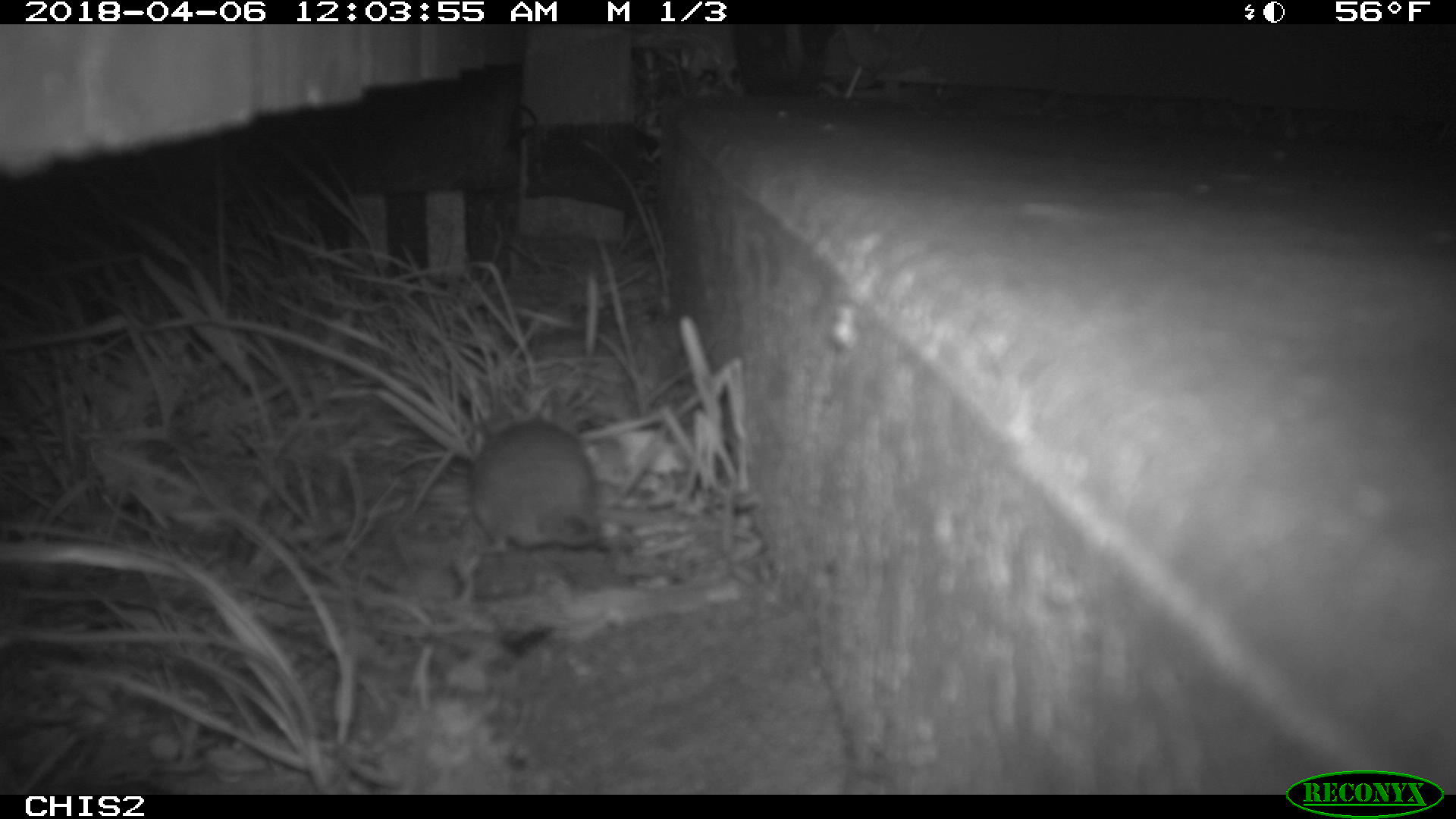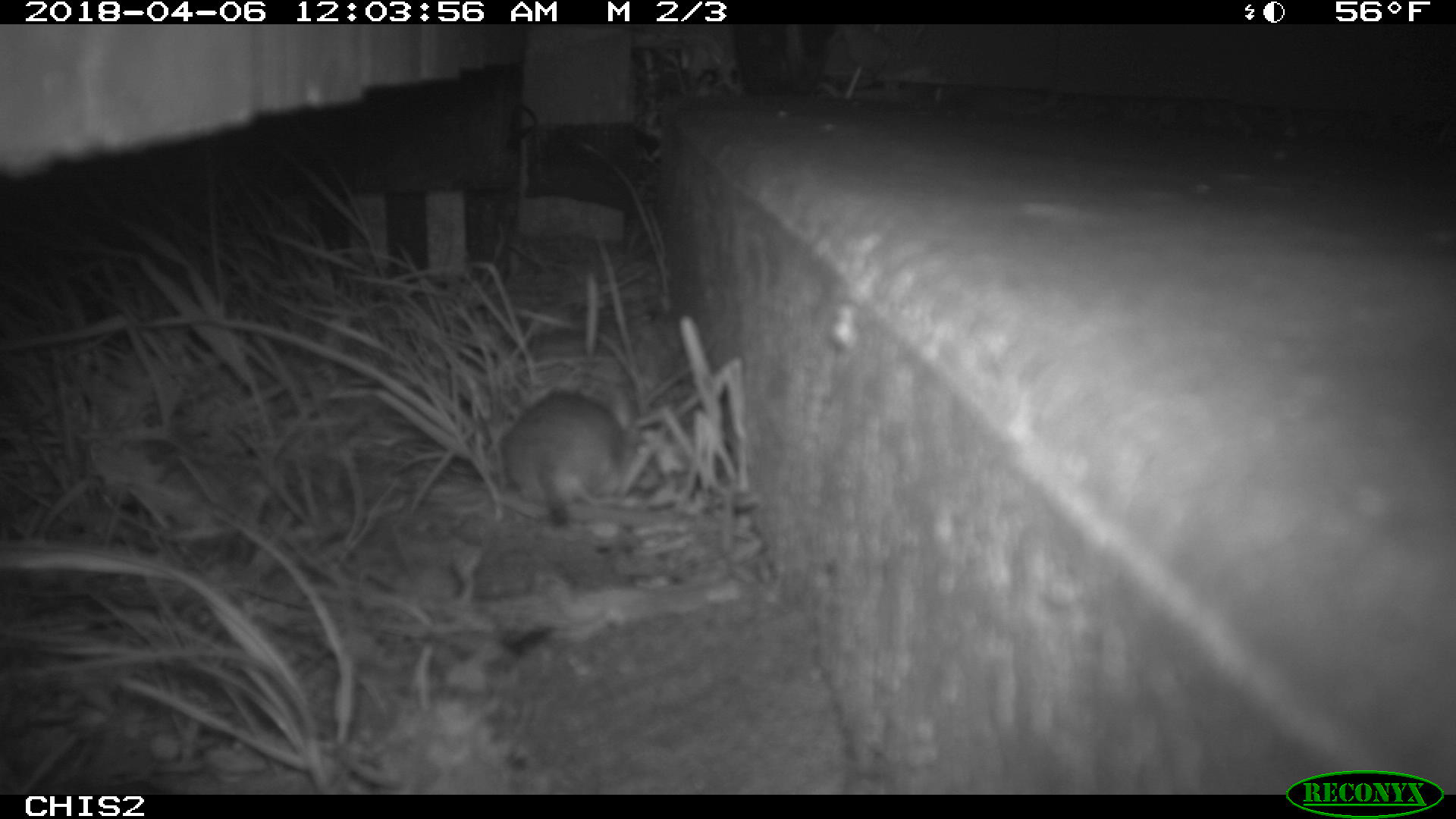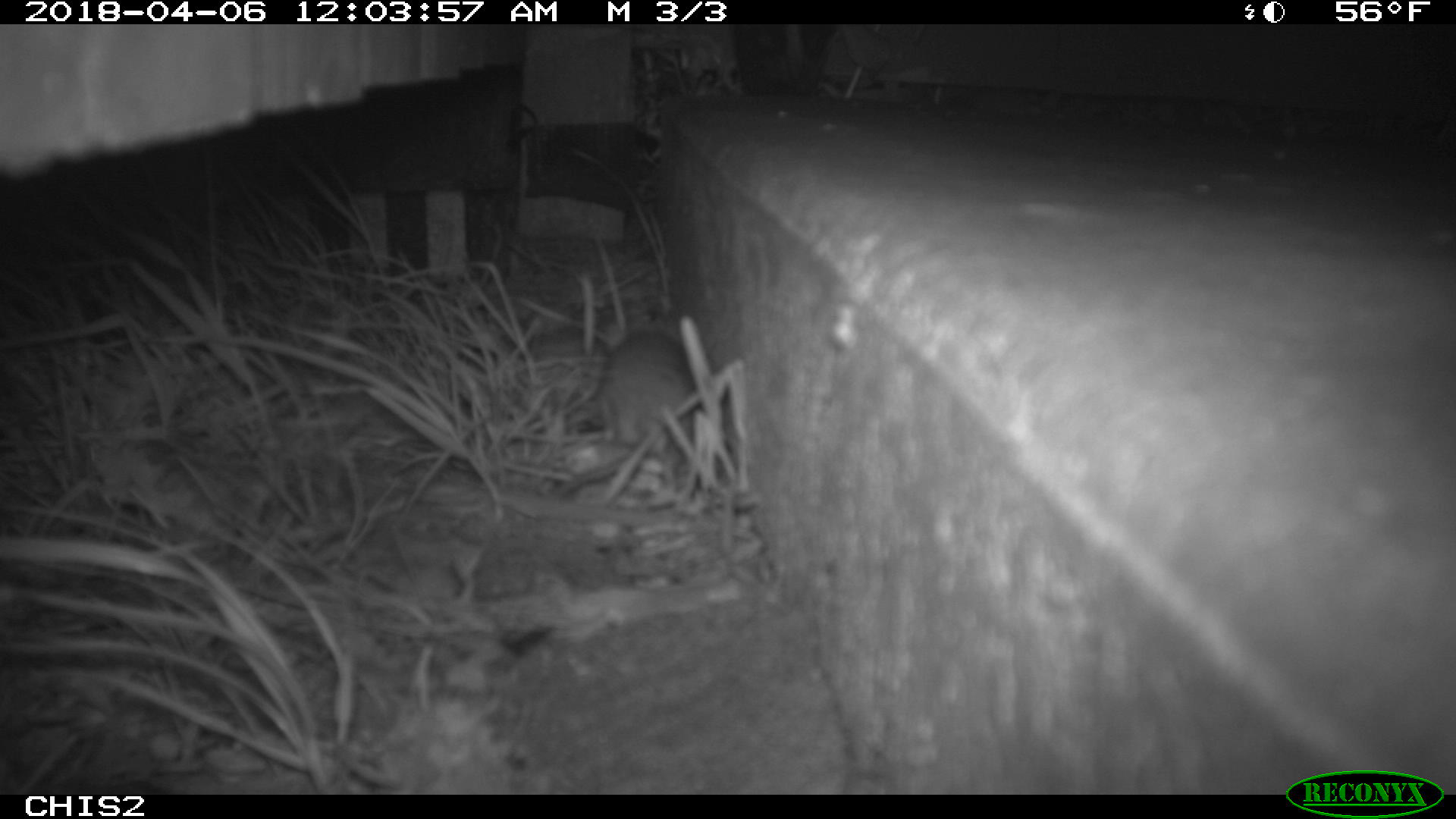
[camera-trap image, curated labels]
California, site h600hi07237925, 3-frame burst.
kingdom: Animalia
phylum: Chordata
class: Mammalia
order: Rodentia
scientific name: Rodentia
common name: rodent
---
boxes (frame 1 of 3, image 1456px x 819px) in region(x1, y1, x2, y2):
rodent: region(467, 410, 632, 561)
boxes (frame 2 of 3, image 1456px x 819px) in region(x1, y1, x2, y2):
rodent: region(500, 386, 628, 526)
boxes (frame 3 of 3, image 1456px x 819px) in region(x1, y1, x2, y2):
rodent: region(597, 319, 719, 500)